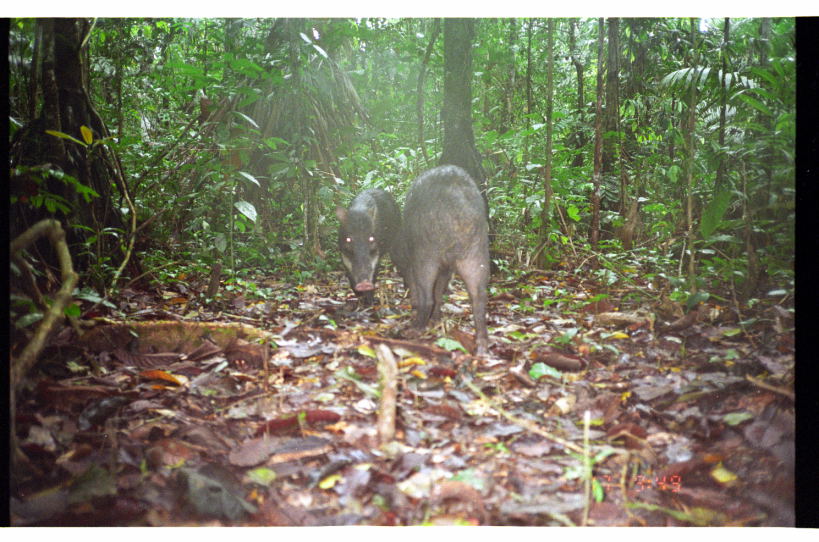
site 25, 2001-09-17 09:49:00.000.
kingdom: Animalia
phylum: Chordata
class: Mammalia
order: Artiodactyla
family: Tayassuidae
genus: Tayassu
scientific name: Tayassu pecari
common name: white-lipped peccary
Tayassu pecari (white-lipped peccary).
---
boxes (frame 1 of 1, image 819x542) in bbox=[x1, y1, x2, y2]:
tayassu pecari: bbox=[387, 163, 491, 361]; bbox=[333, 186, 403, 310]